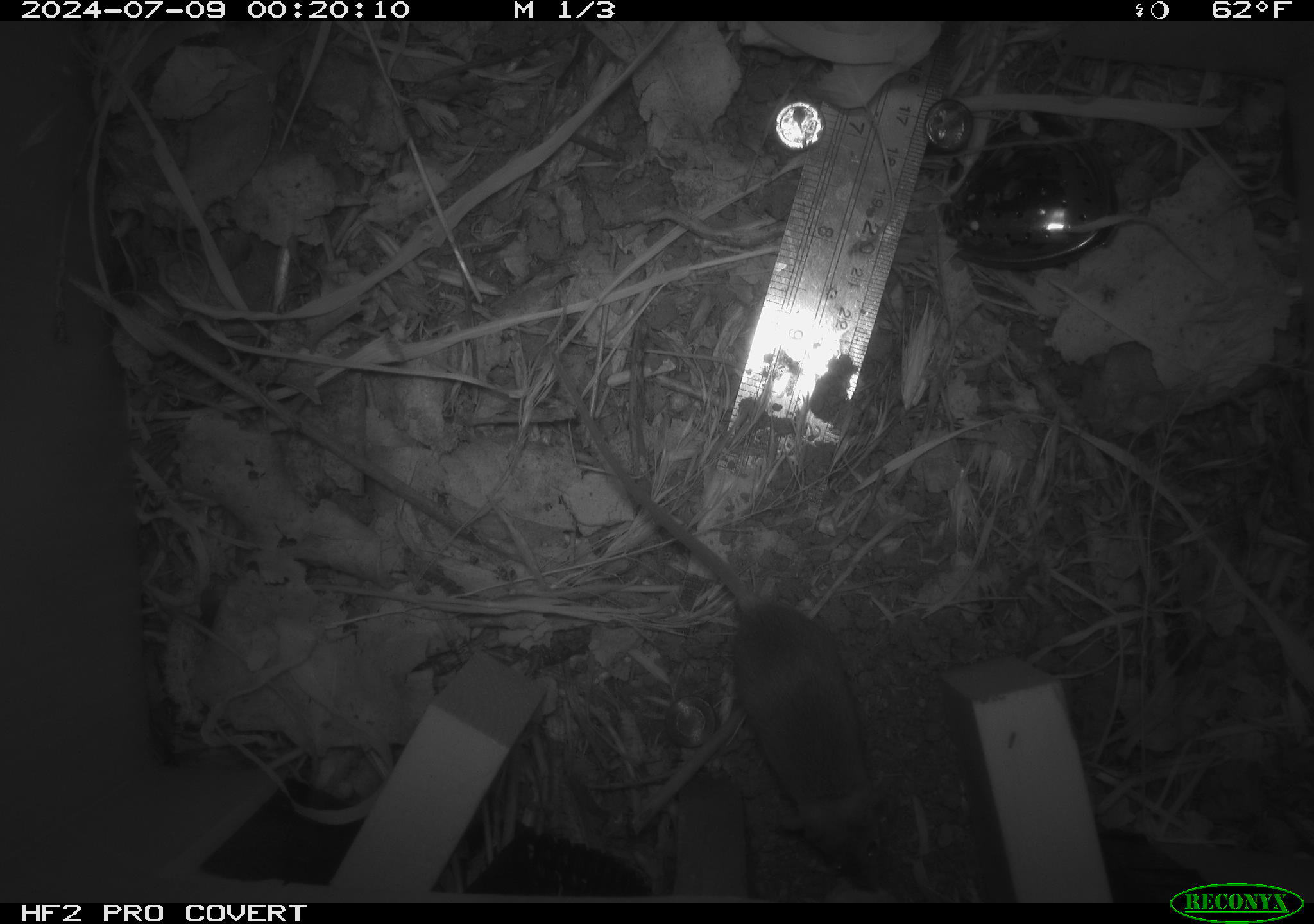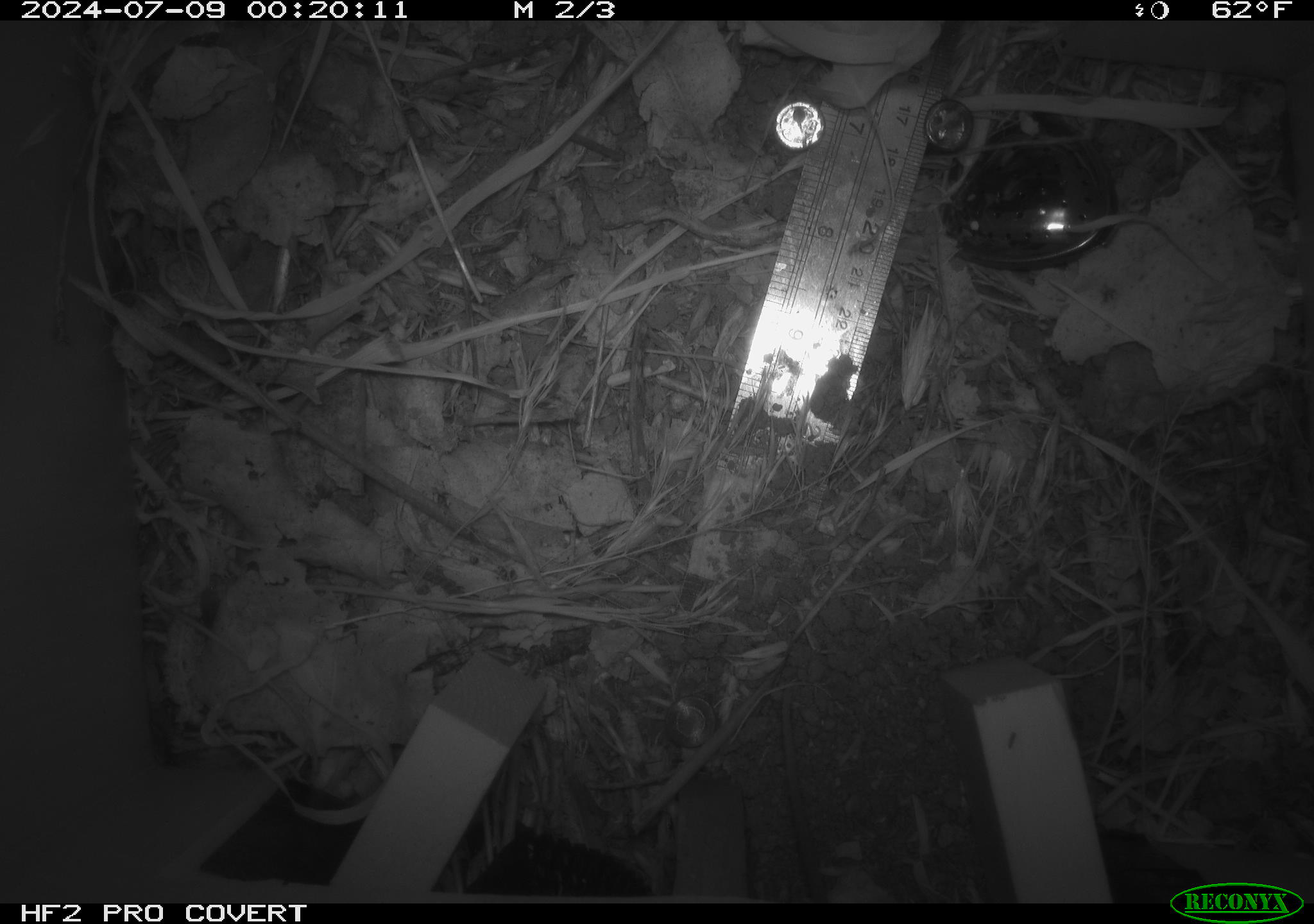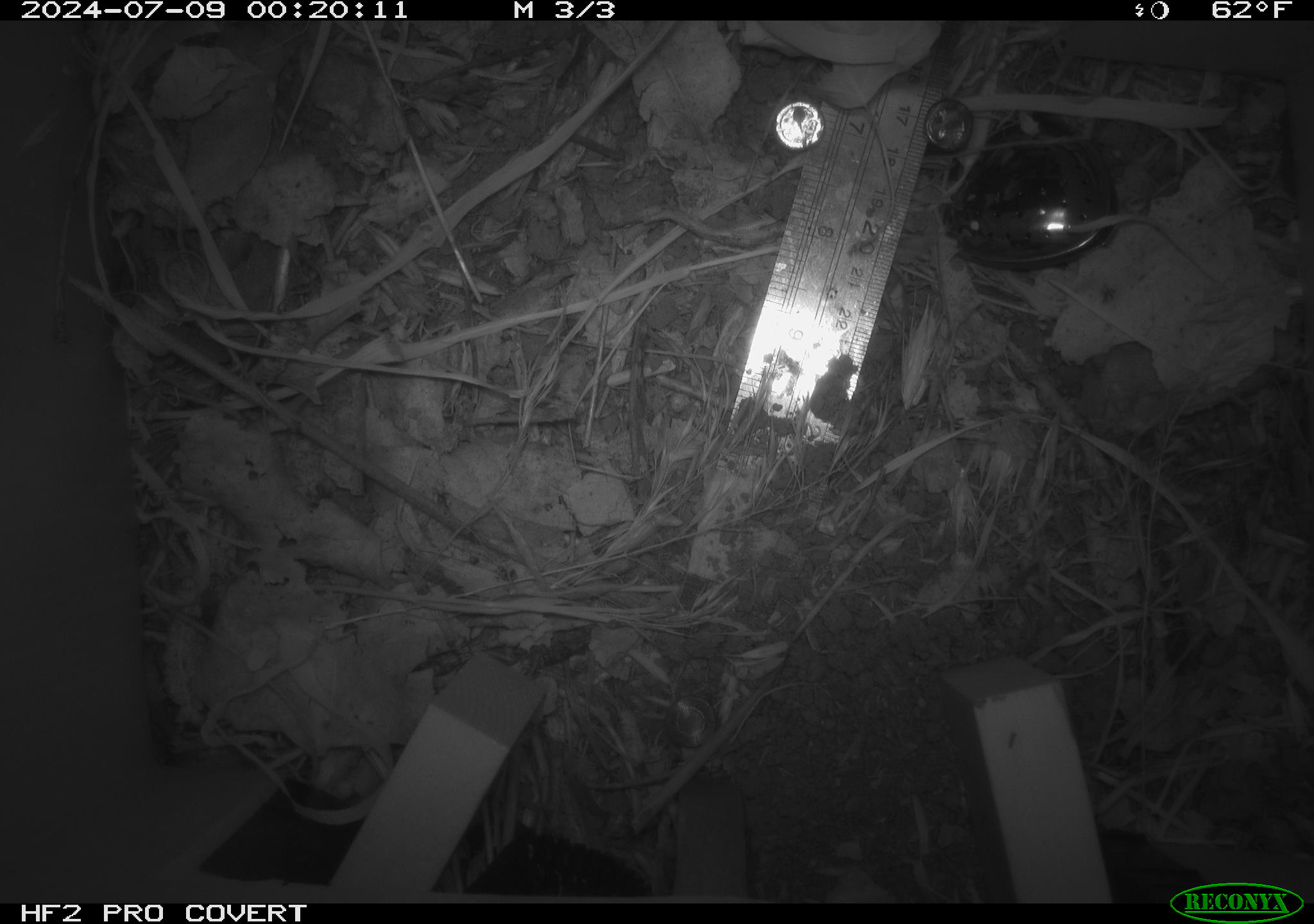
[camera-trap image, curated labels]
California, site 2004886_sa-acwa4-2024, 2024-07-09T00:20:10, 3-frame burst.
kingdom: Animalia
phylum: Chordata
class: Mammalia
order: Rodentia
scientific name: Rodentia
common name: mouse species